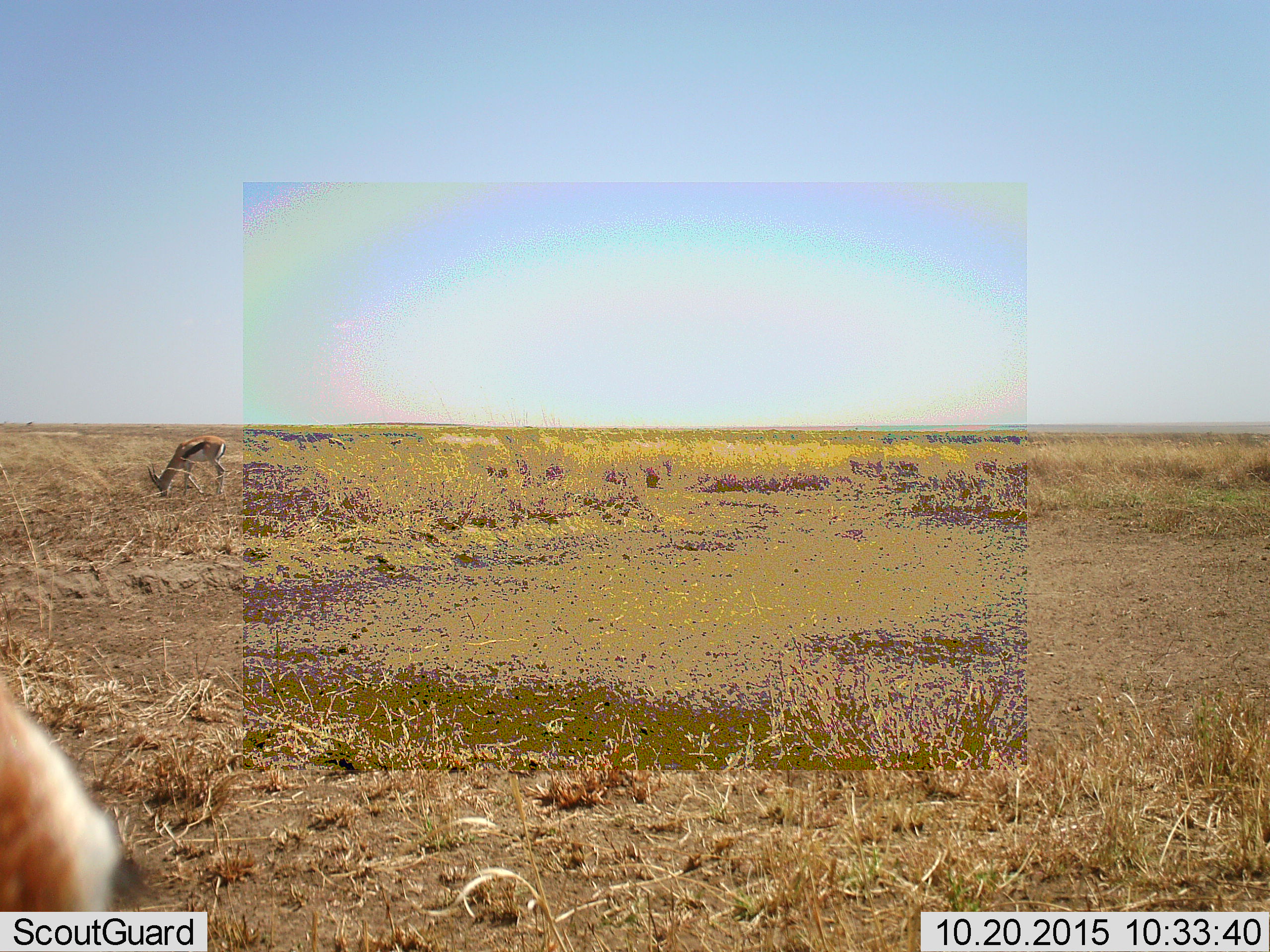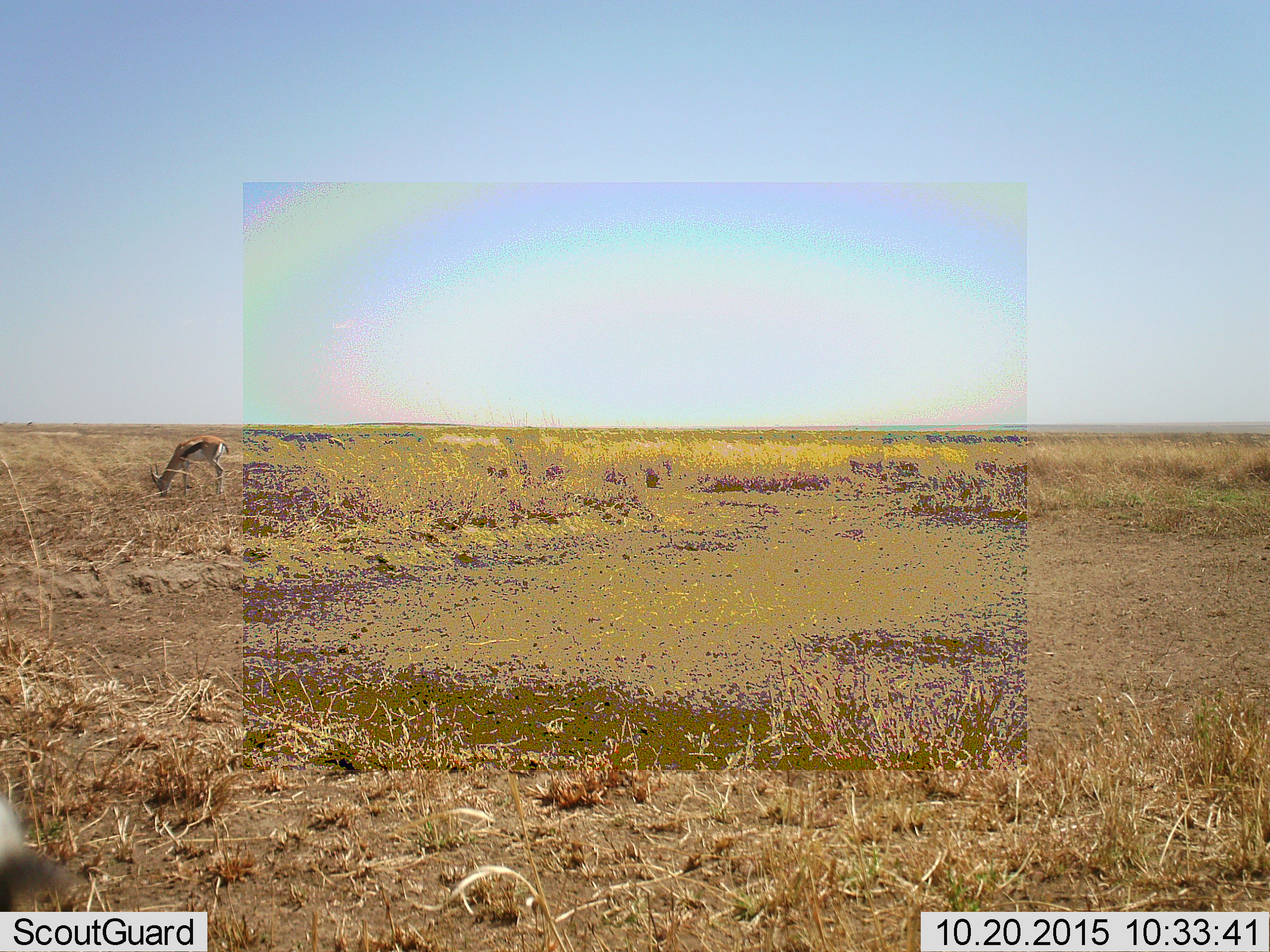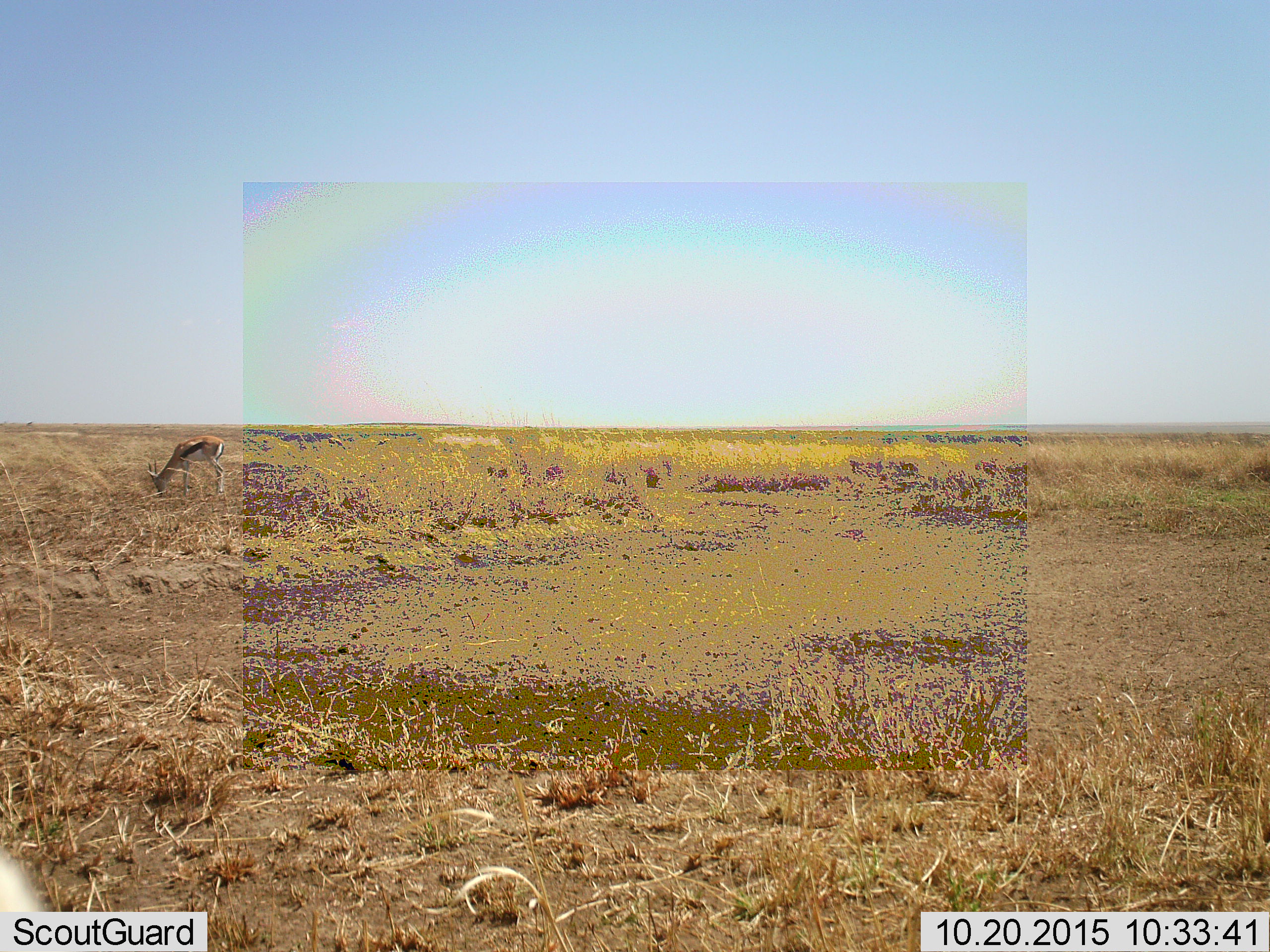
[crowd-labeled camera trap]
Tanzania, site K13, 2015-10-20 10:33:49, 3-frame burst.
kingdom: Animalia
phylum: Chordata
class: Mammalia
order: Artiodactyla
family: Bovidae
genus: Eudorcas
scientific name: Eudorcas thomsonii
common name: thomson's gazelle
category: gazellethomsons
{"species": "gazellethomsons (thomson's gazelle) (Eudorcas thomsonii)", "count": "2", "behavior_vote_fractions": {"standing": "70%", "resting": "0%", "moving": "0%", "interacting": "0%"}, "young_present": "10%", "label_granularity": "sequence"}